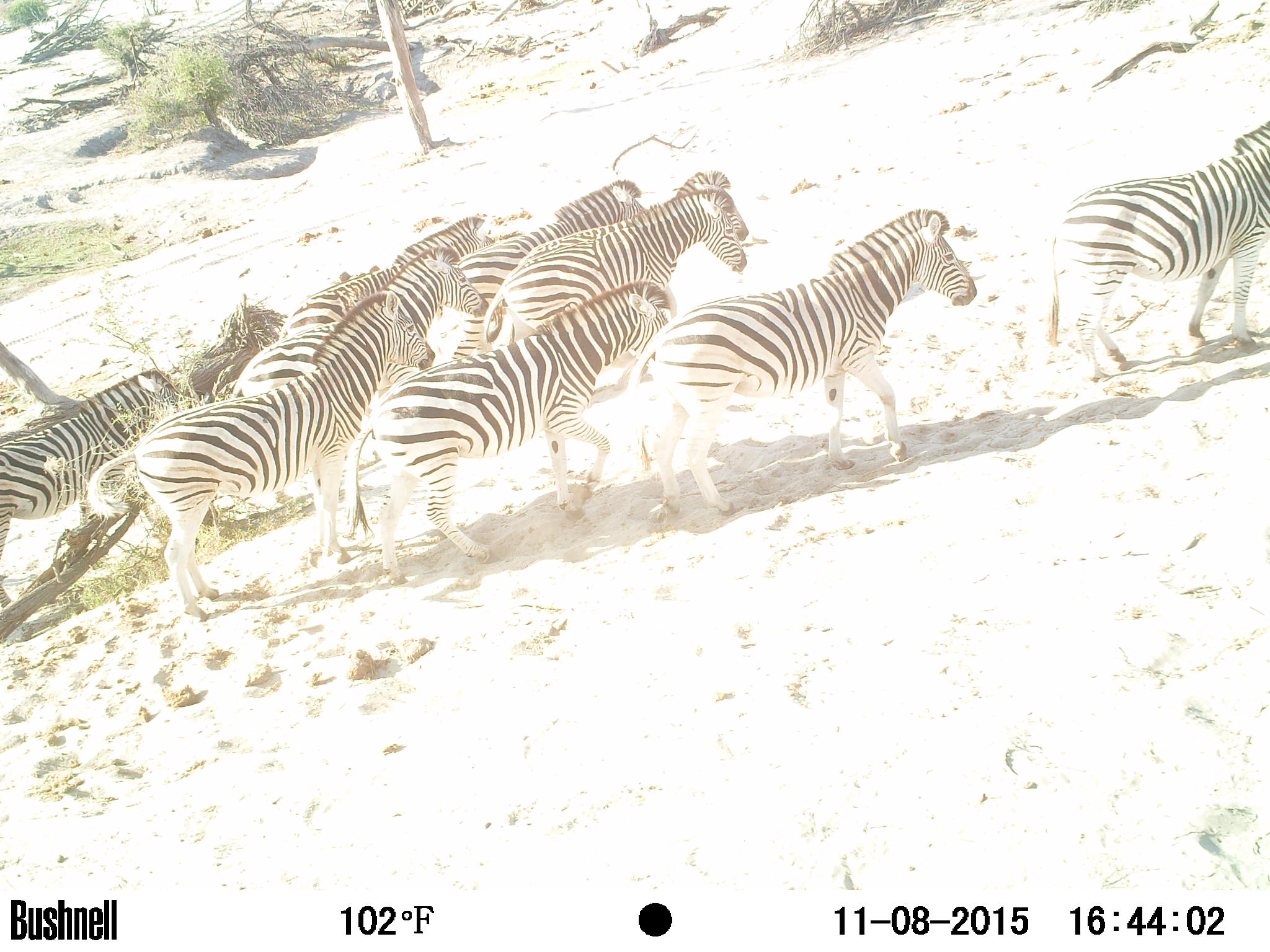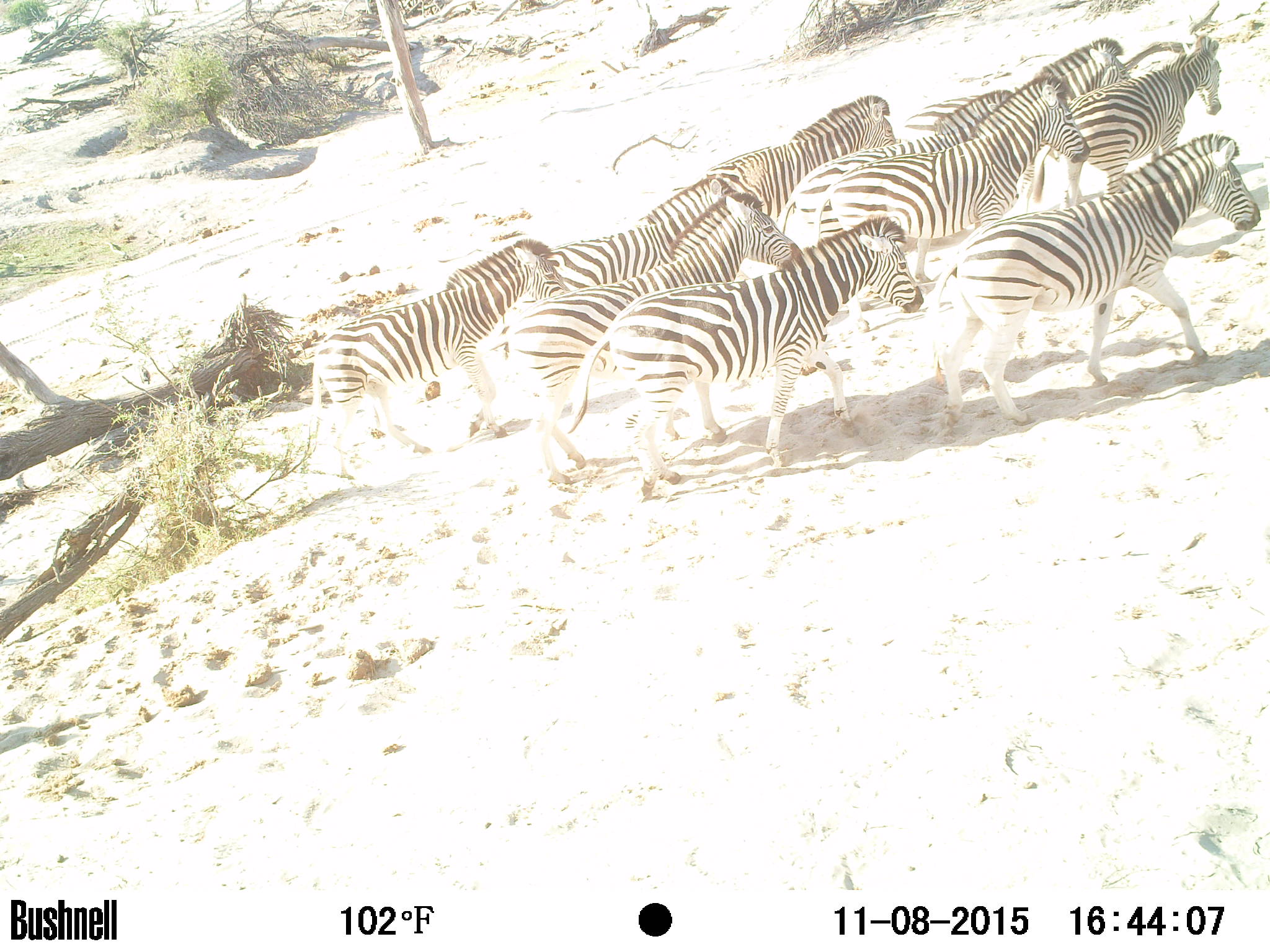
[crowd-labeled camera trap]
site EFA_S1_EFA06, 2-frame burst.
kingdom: Animalia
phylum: Chordata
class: Mammalia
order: Perissodactyla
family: Equidae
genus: Equus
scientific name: Equus quagga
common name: plains zebra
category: zebraplains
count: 9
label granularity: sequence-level